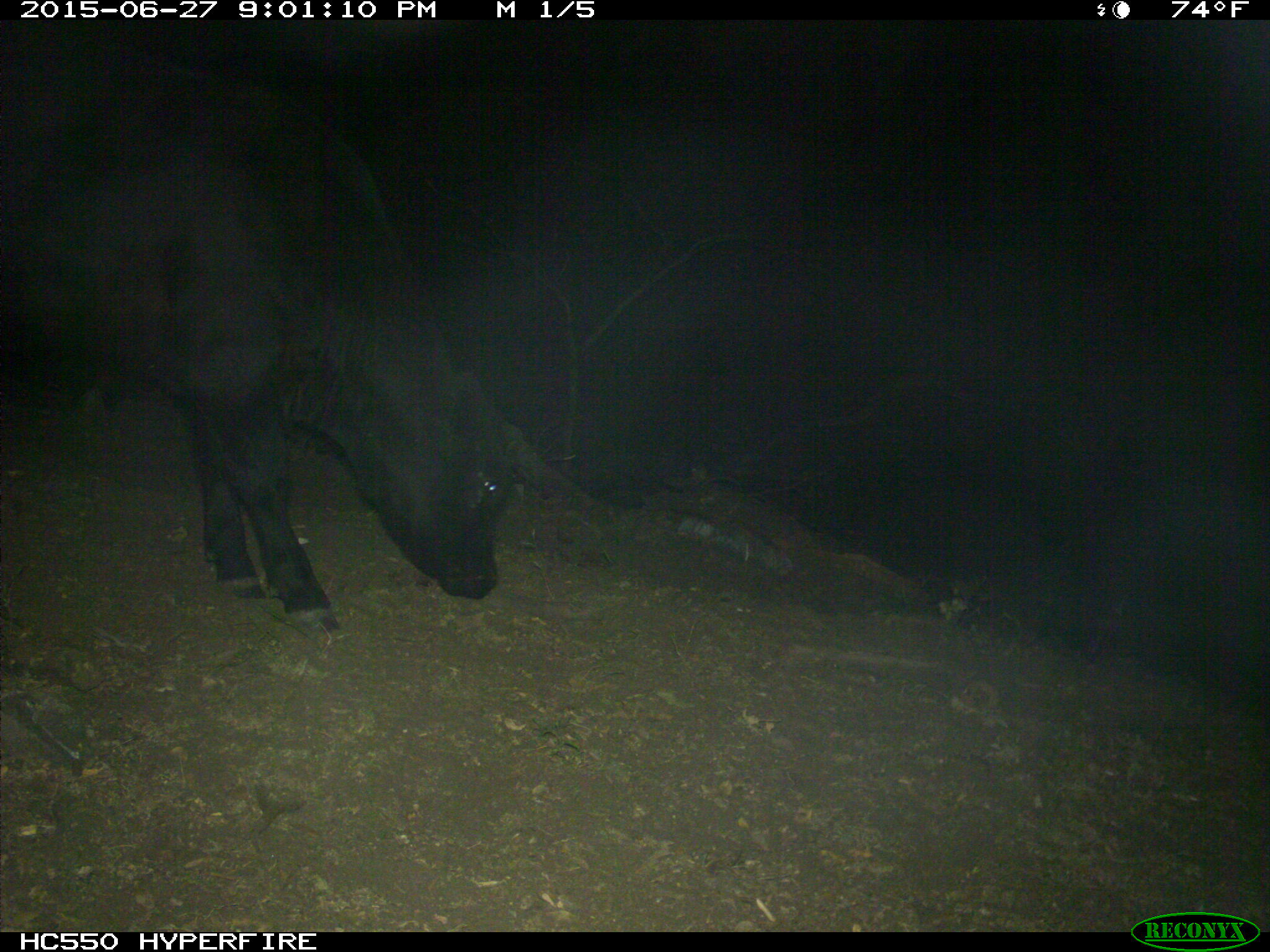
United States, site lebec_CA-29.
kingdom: Animalia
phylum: Chordata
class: Mammalia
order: Artiodactyla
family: Bovidae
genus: Bos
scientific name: Bos taurus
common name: domestic cow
Bos taurus (domestic cow).